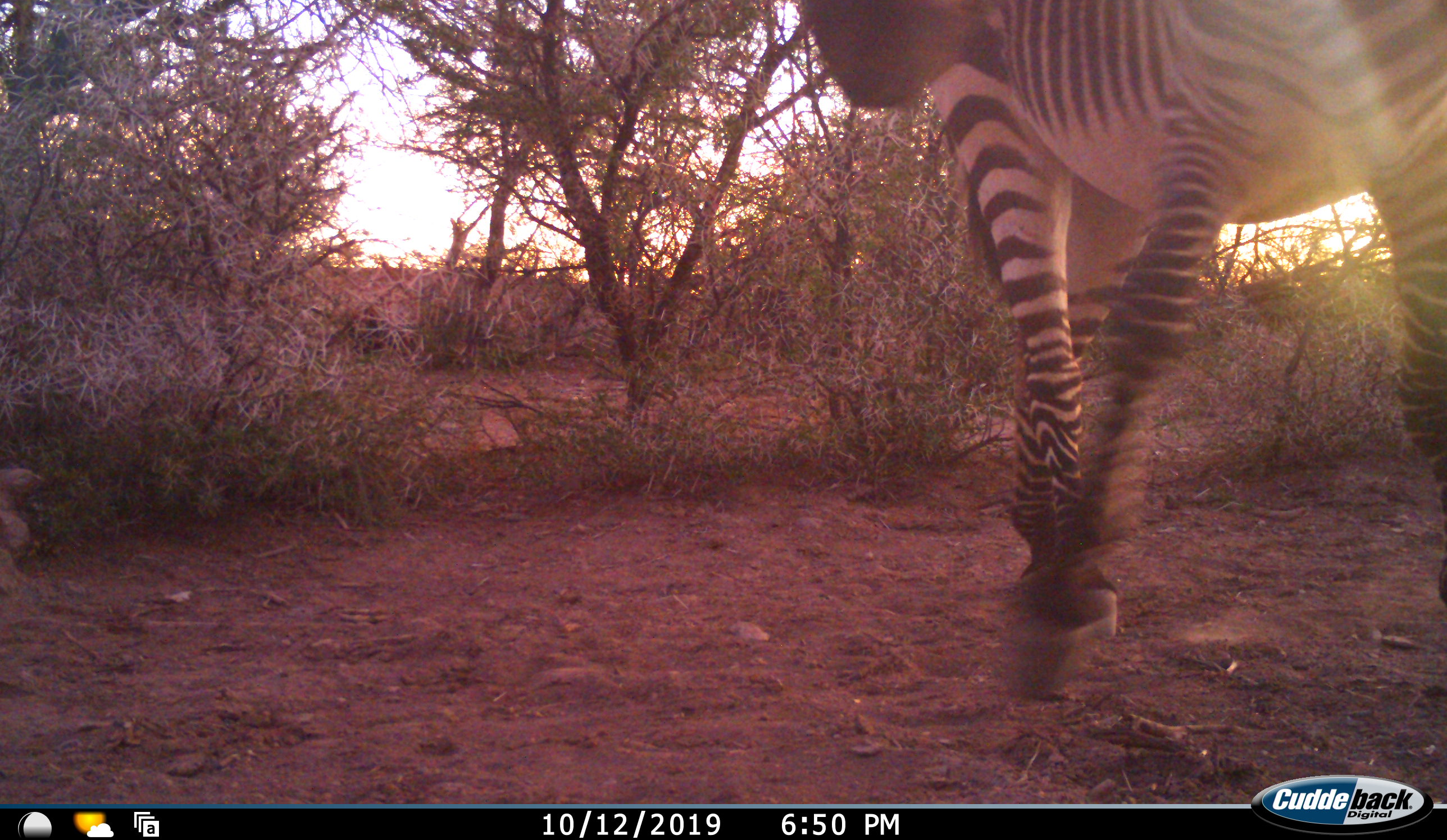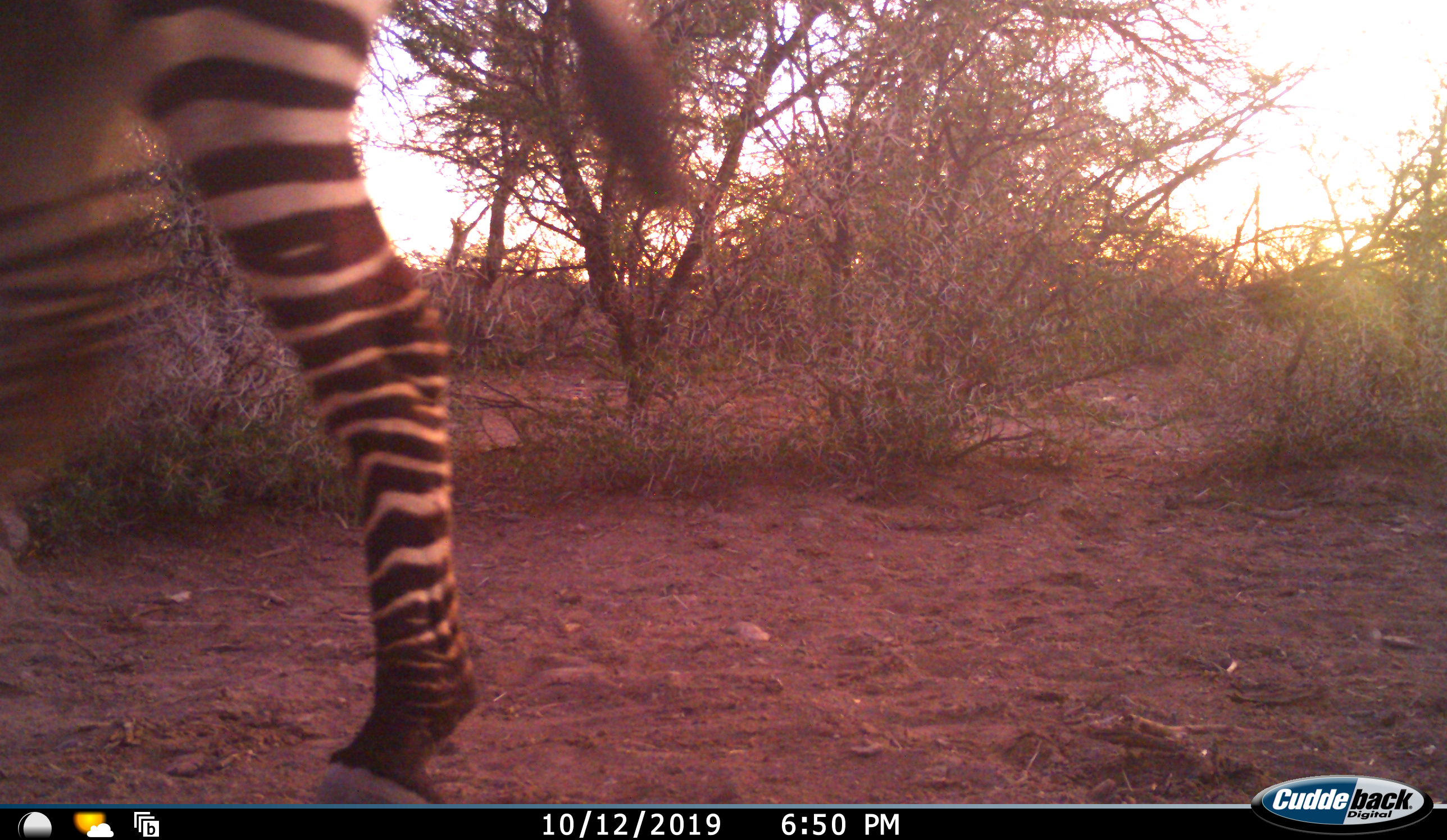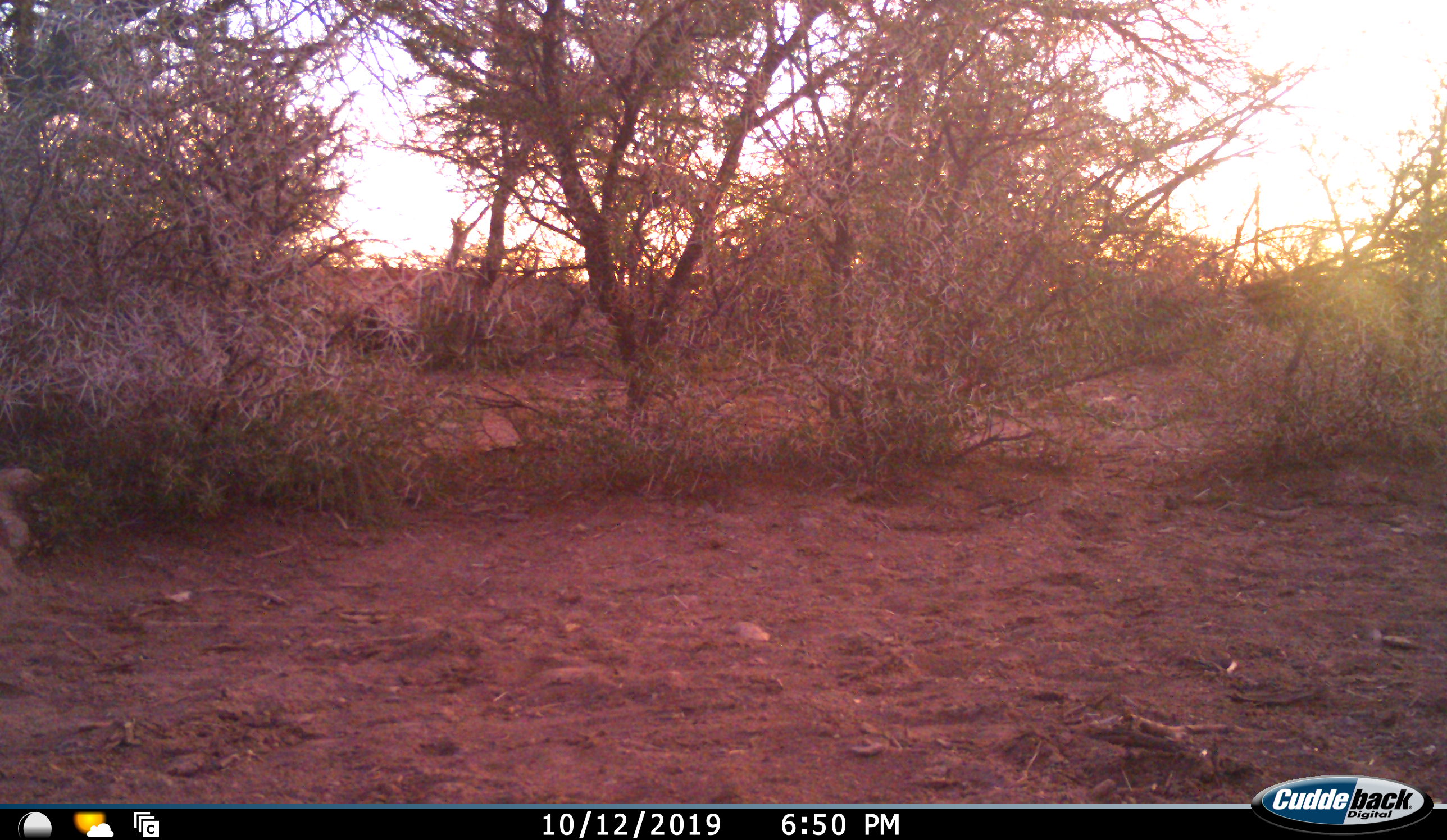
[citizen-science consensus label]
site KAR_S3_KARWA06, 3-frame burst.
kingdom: Animalia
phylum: Chordata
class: Mammalia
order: Perissodactyla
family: Equidae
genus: Equus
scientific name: Equus zebra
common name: mountain zebra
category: zebramountain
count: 1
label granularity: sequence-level